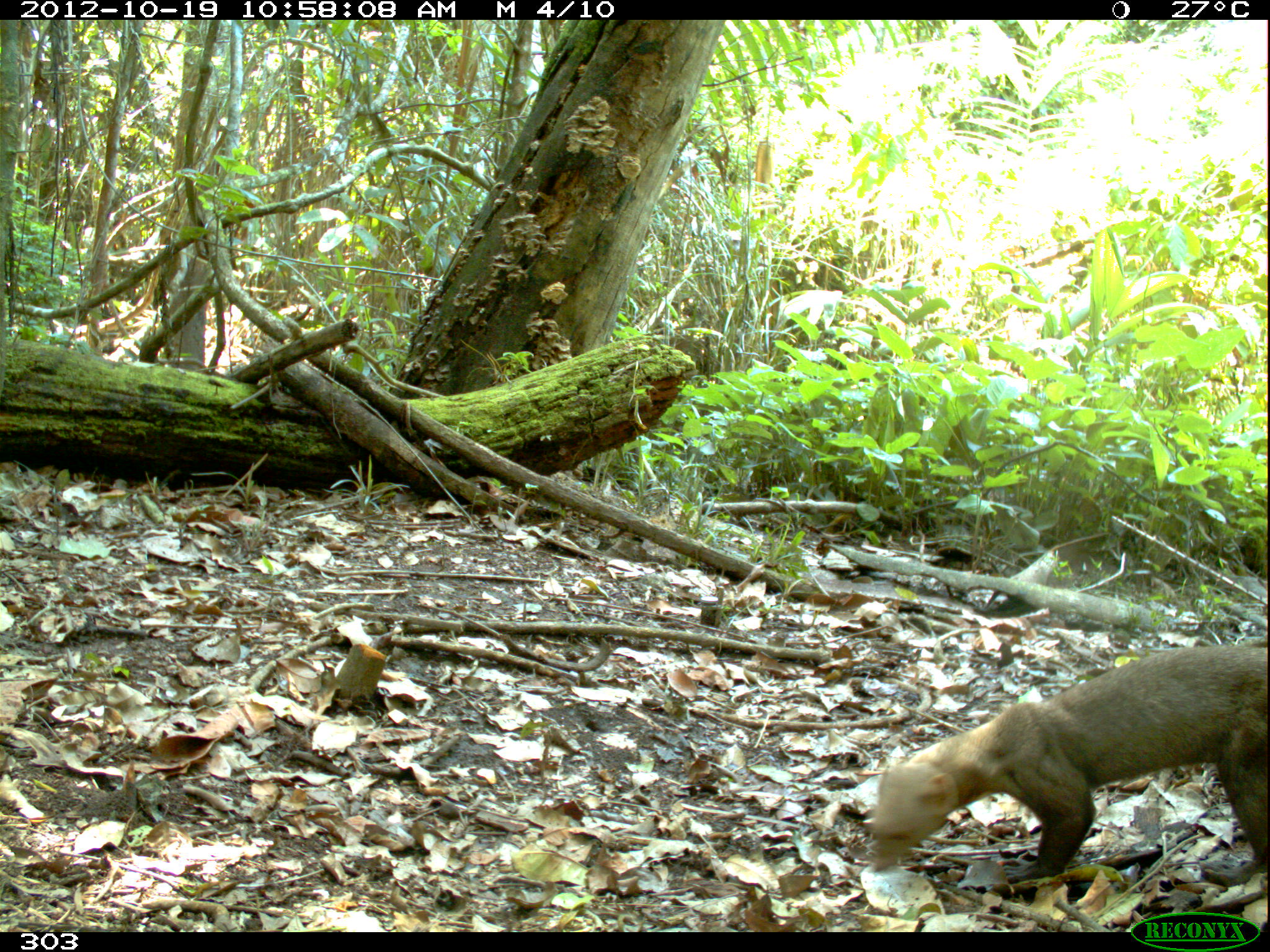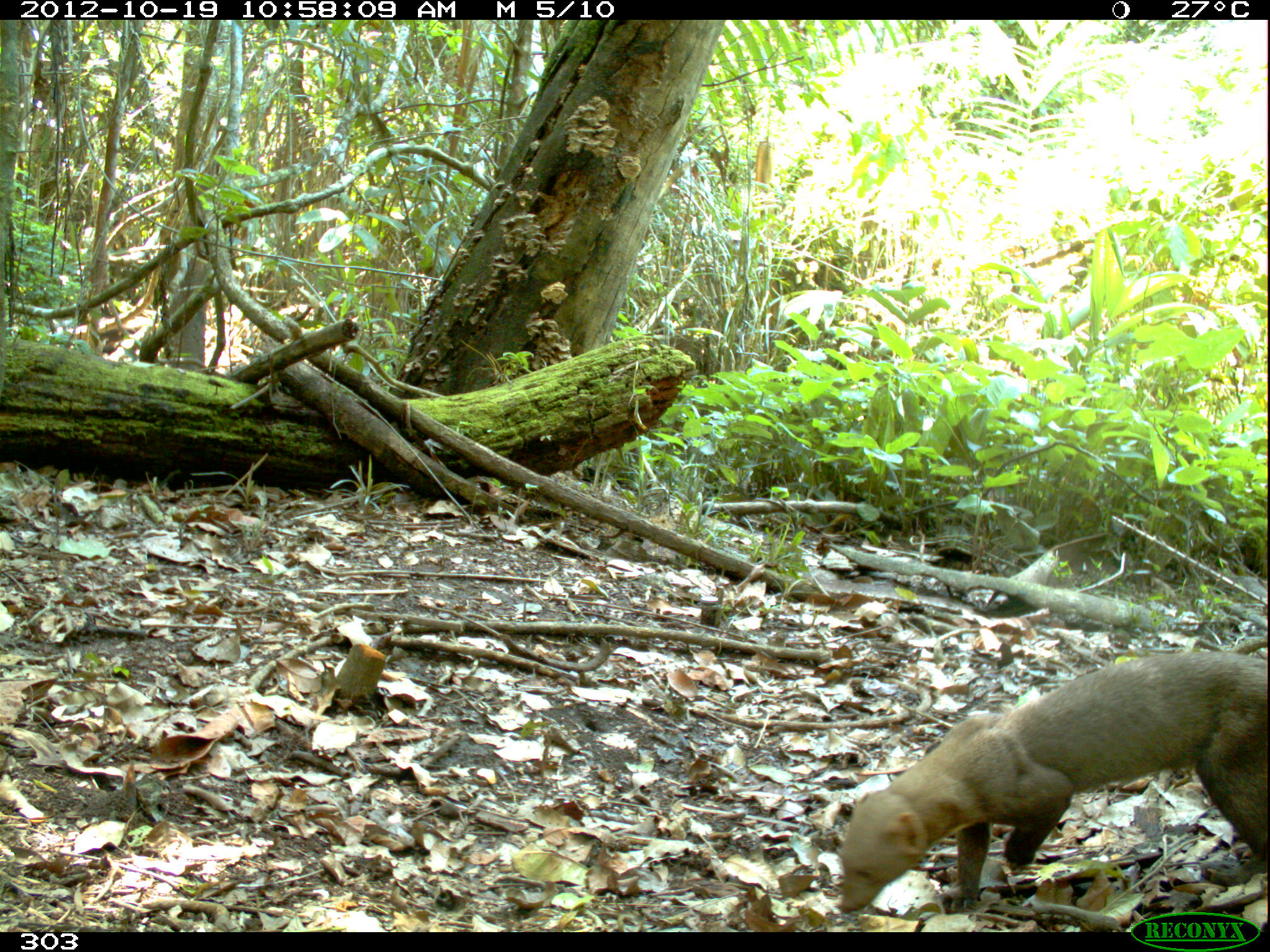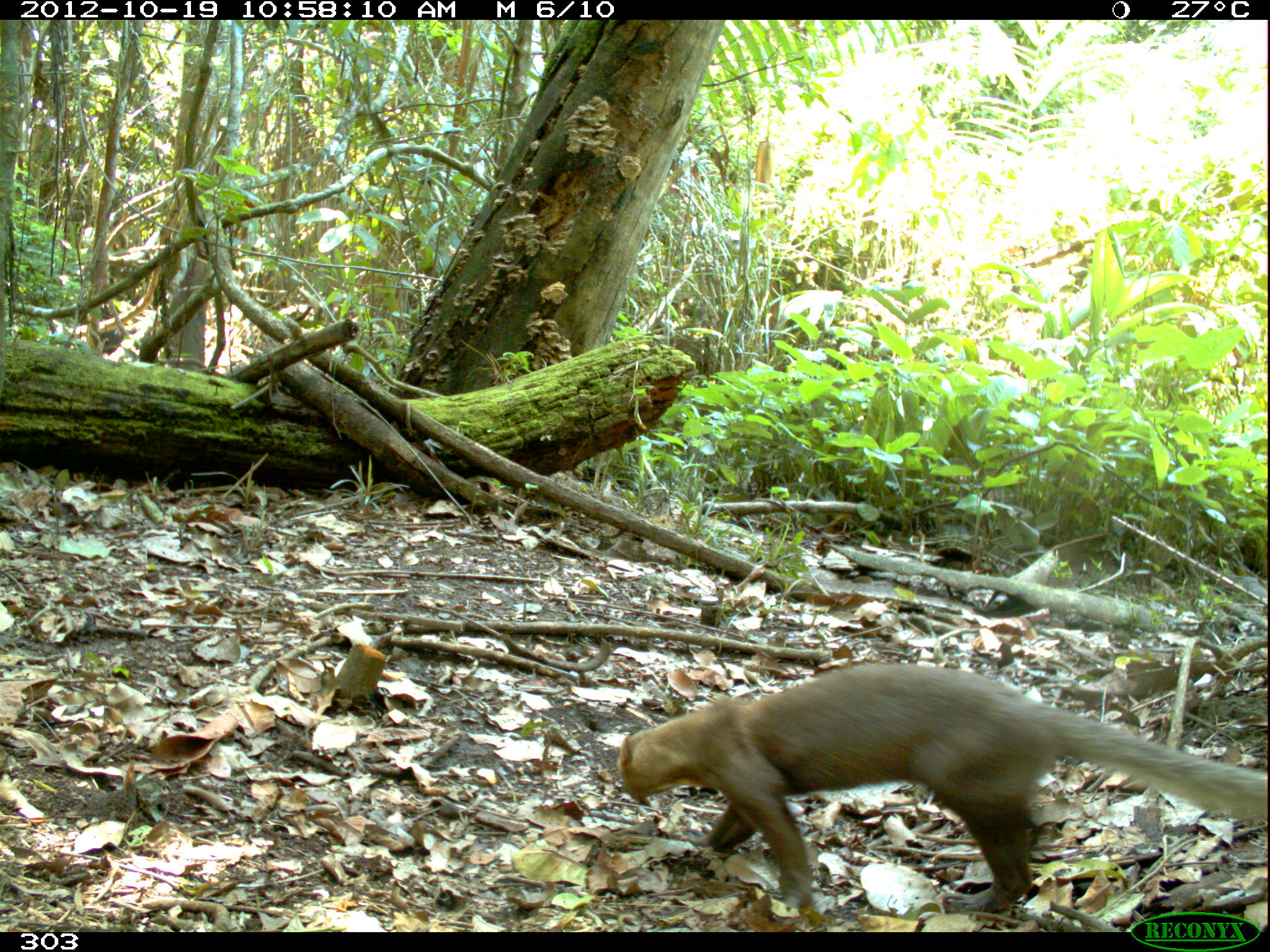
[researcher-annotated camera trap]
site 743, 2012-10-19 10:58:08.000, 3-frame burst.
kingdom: Animalia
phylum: Chordata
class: Mammalia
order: Carnivora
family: Mustelidae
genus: Eira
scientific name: Eira barbara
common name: tayra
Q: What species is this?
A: Eira barbara (tayra).